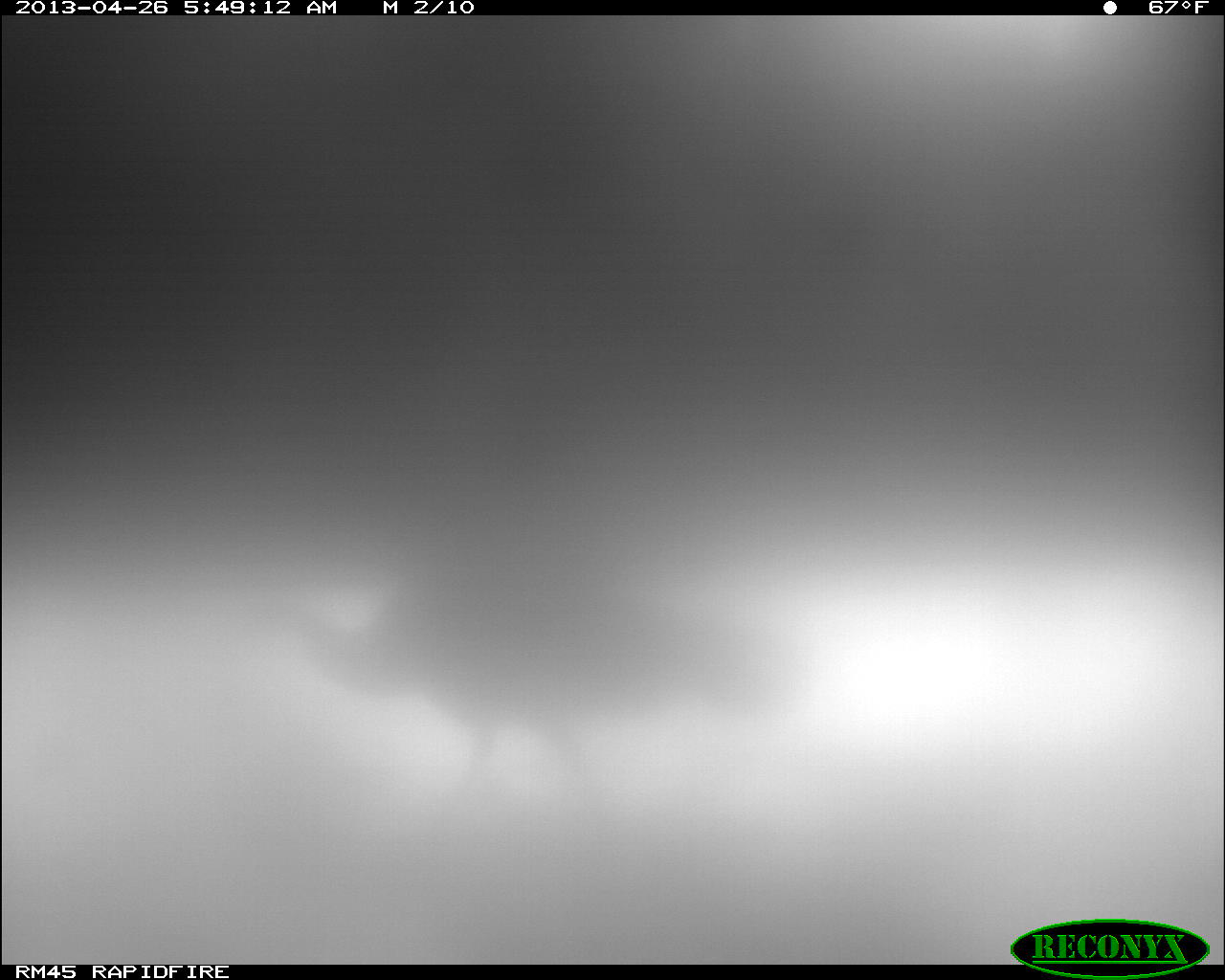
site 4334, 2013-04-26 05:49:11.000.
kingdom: Animalia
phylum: Chordata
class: Aves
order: Galliformes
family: Phasianidae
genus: Meleagris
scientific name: Meleagris ocellata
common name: ocellated turkey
Meleagris ocellata (ocellated turkey), count 3.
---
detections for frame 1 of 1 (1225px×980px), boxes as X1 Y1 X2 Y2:
meleagris ocellata: 248 557 807 822